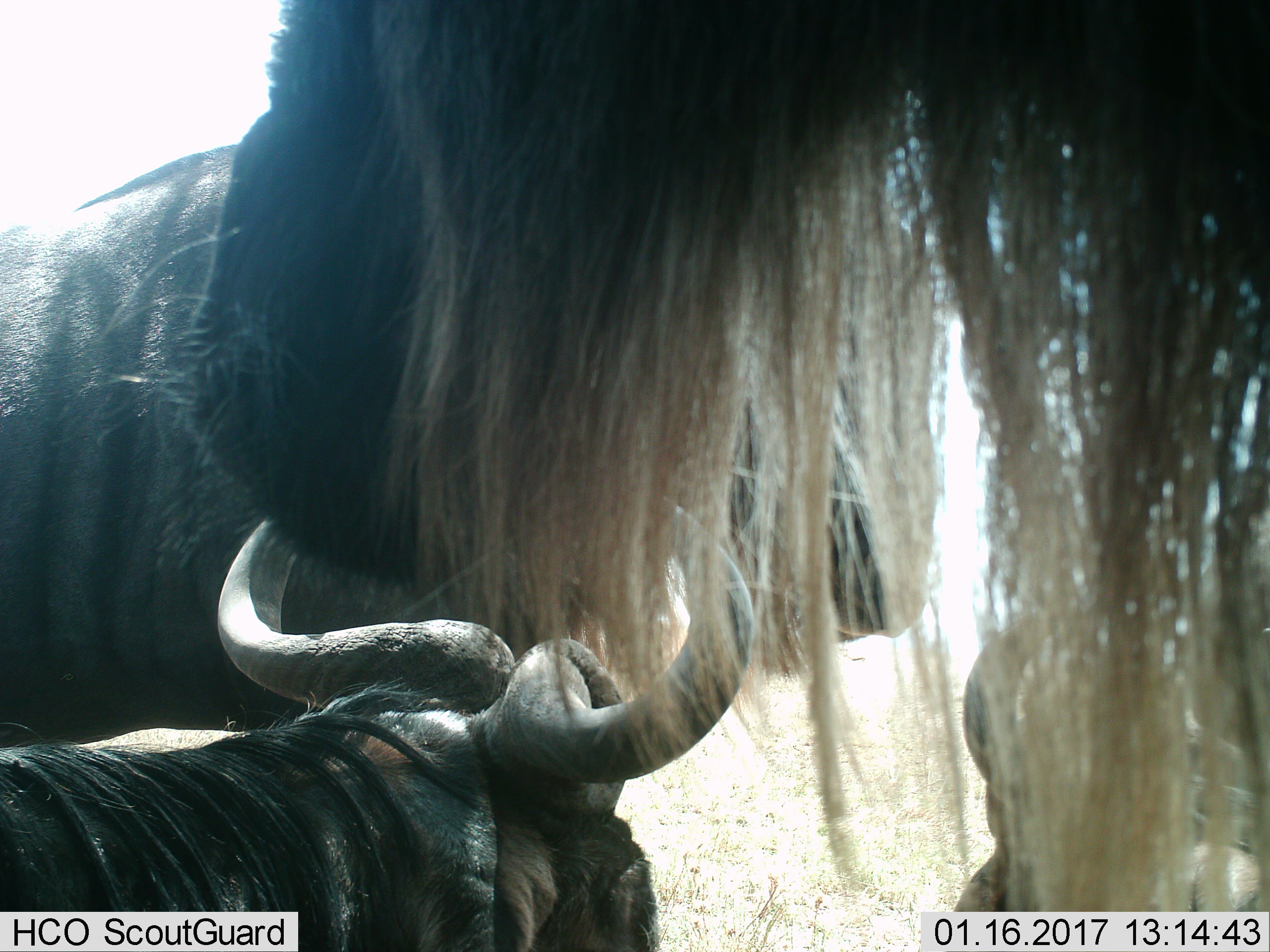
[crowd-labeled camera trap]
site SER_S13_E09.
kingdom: Animalia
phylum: Chordata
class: Mammalia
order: Artiodactyla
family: Bovidae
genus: Connochaetes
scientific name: Connochaetes taurinus taurinus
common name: blue wildebeest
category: wildebeestblue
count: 3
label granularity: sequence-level